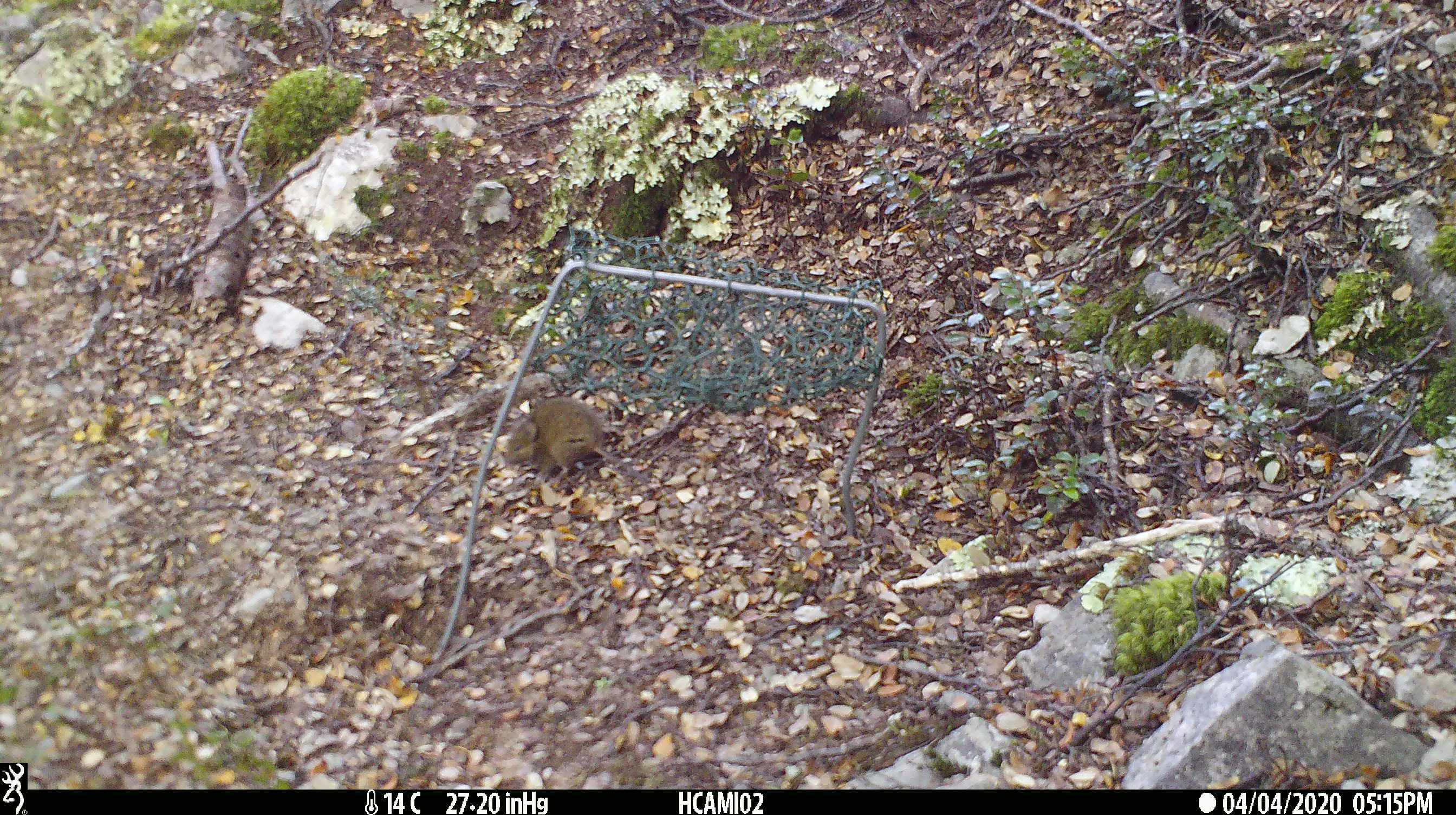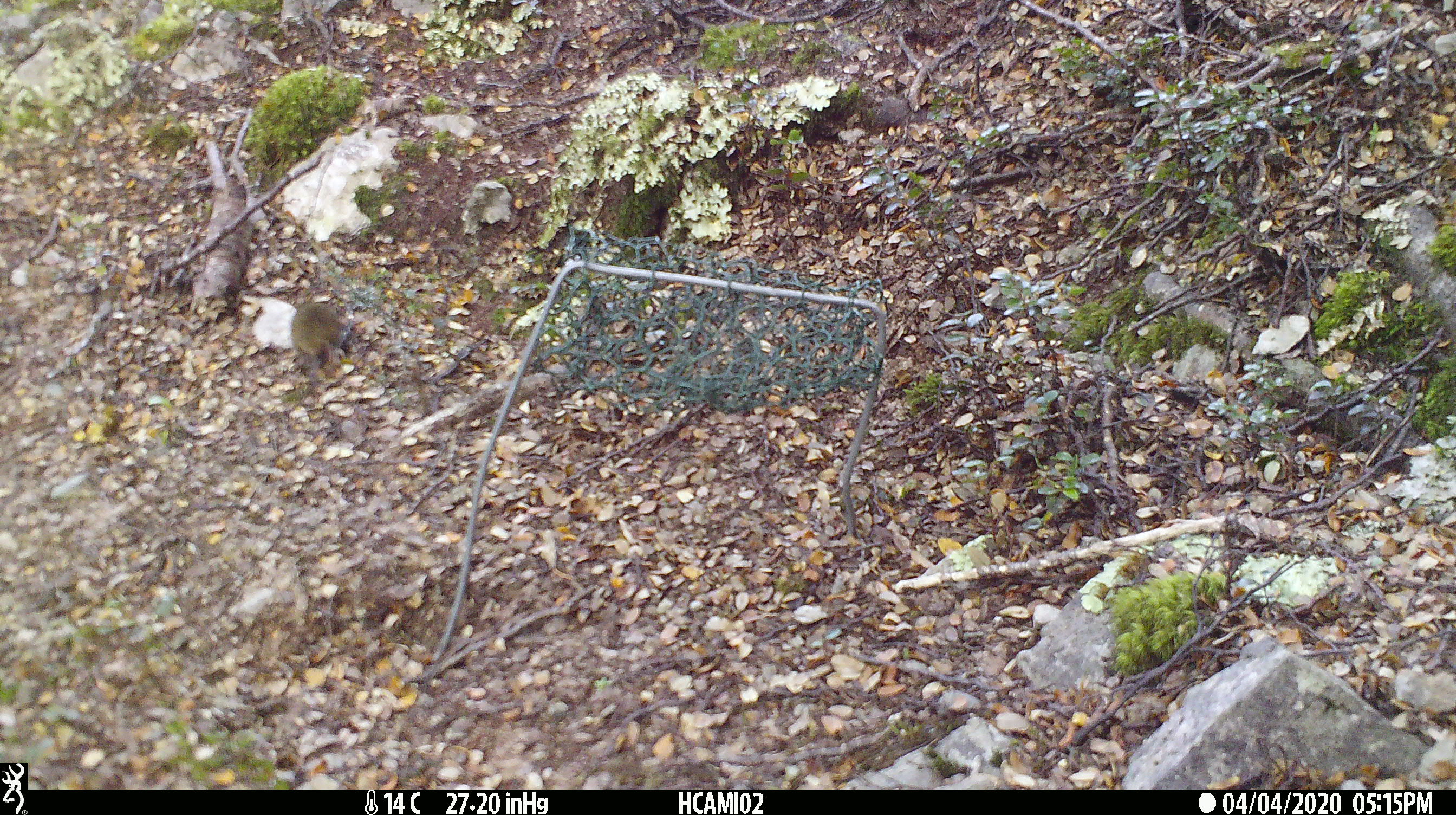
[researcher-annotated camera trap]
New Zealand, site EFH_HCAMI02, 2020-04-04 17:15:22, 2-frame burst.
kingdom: Animalia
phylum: Chordata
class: Mammalia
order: Rodentia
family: Muridae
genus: Mus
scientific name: Mus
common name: mouse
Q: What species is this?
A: Mouse (Mus).